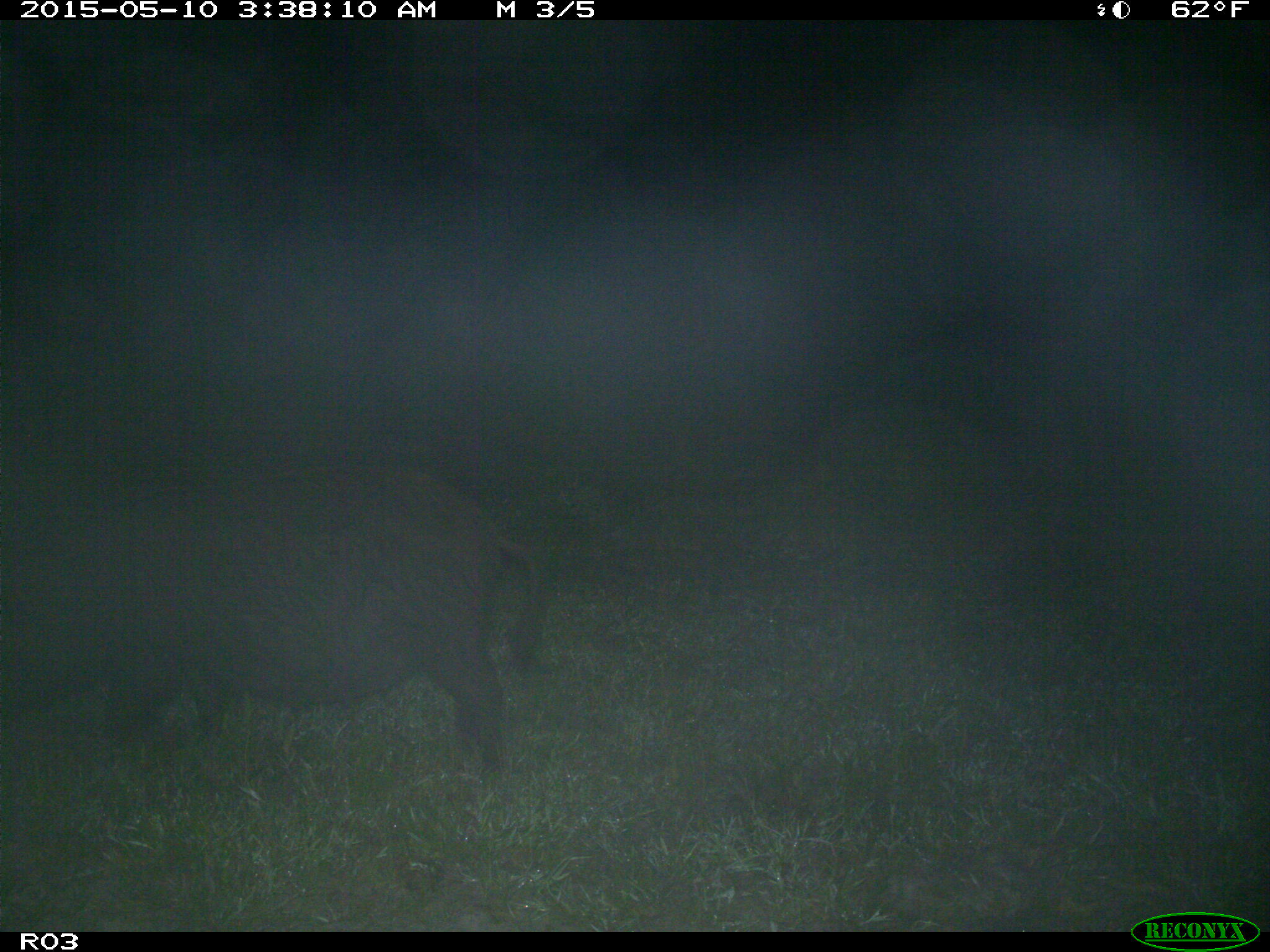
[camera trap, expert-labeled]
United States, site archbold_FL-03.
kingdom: Animalia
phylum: Chordata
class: Mammalia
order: Artiodactyla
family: Suidae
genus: Sus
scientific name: Sus scrofa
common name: wild boar